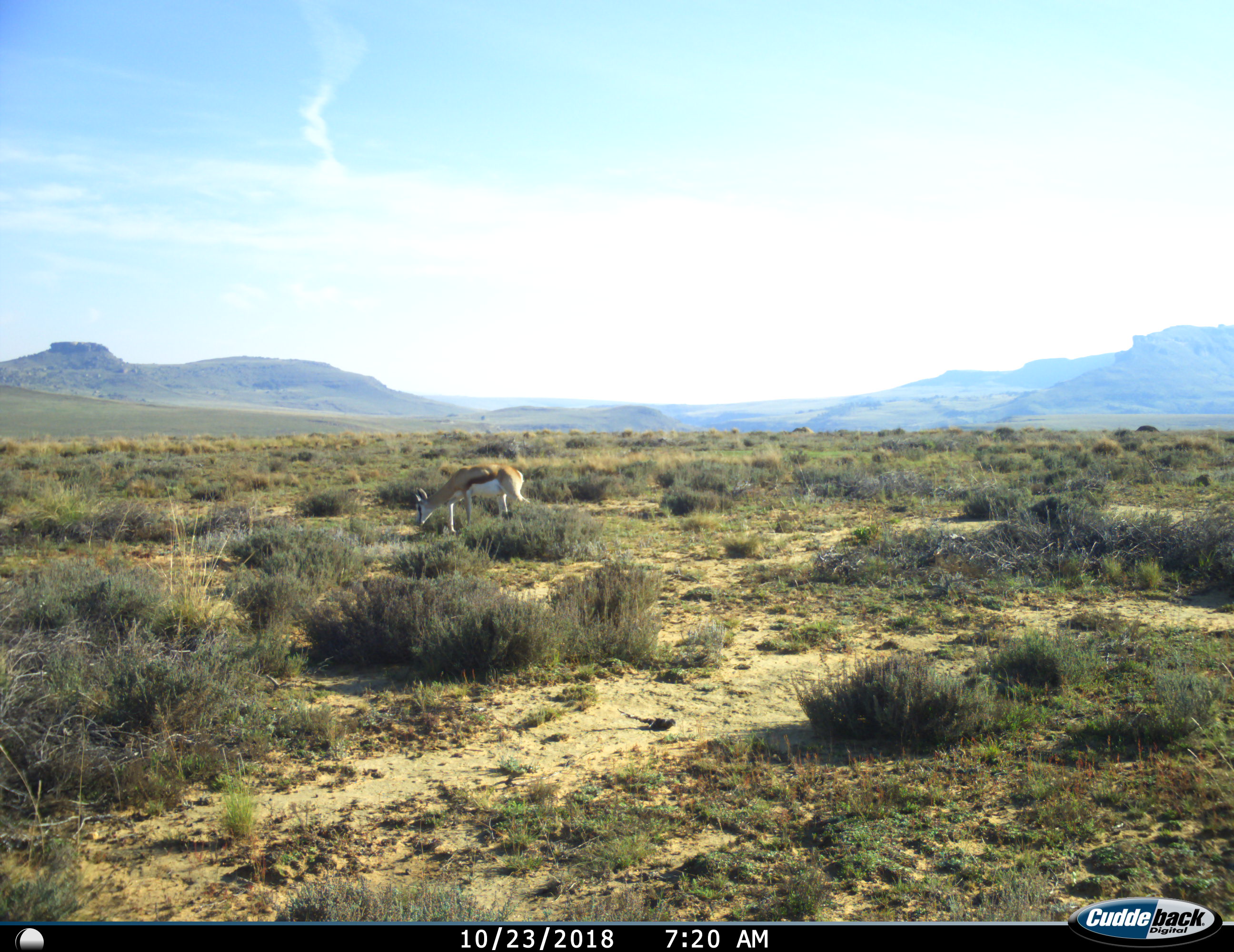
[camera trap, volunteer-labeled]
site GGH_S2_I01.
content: unidentified animal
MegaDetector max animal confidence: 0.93